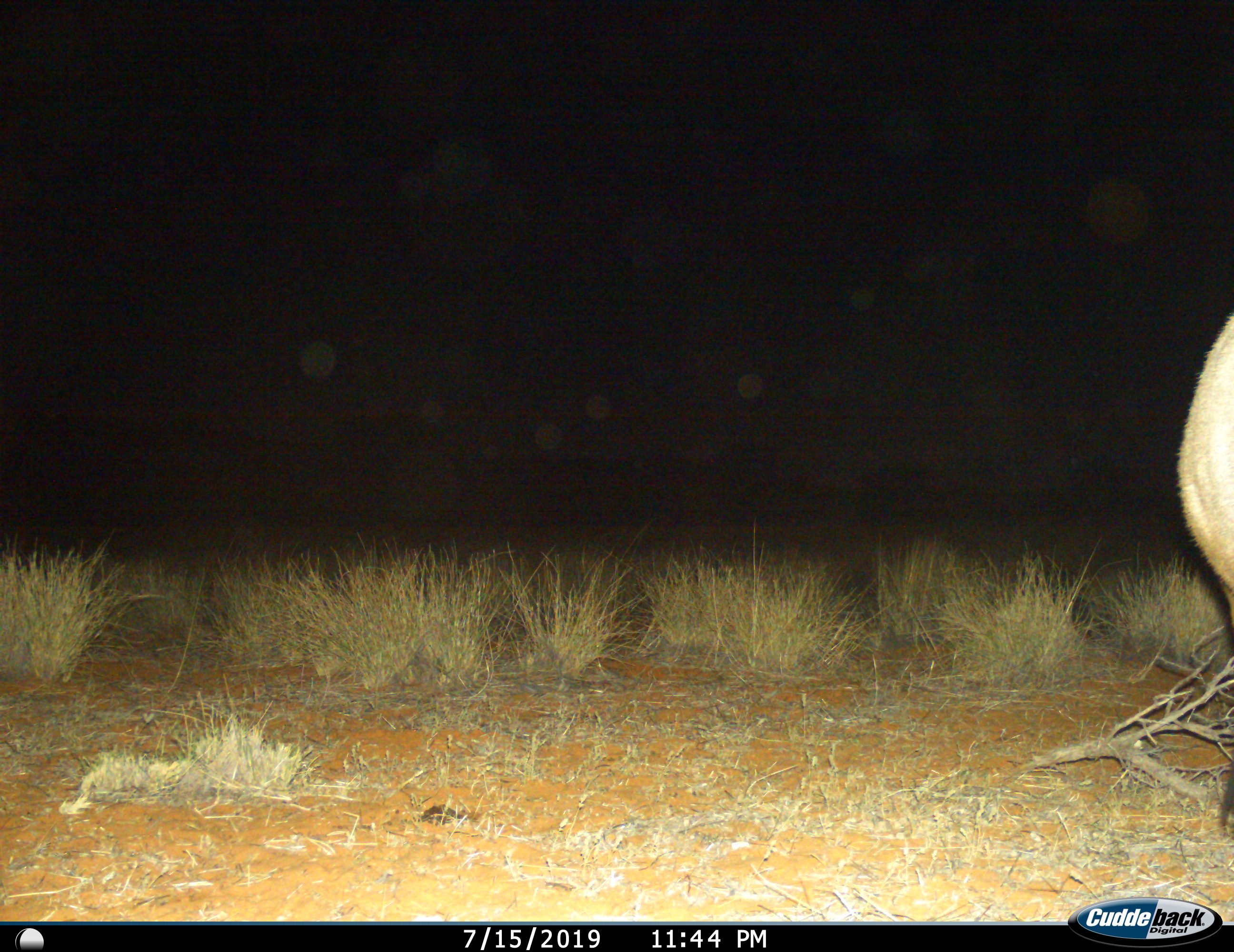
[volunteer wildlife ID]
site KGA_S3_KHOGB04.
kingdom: Animalia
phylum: Chordata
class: Mammalia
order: Artiodactyla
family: Bovidae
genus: Sylvicapra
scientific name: Sylvicapra grimmia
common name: common duiker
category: duikercommongrey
Duikercommongrey (common duiker) (Sylvicapra grimmia), count 1. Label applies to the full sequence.